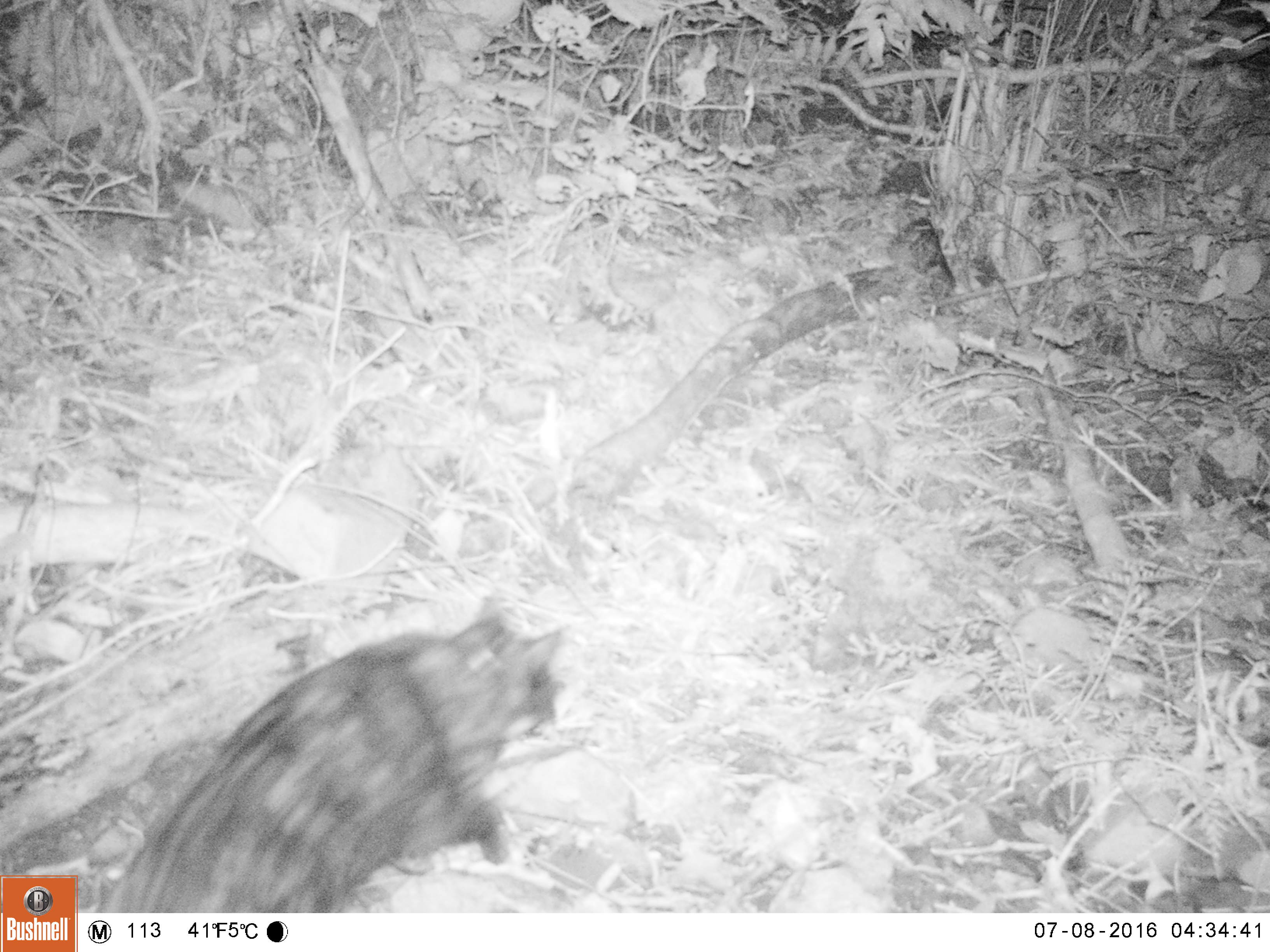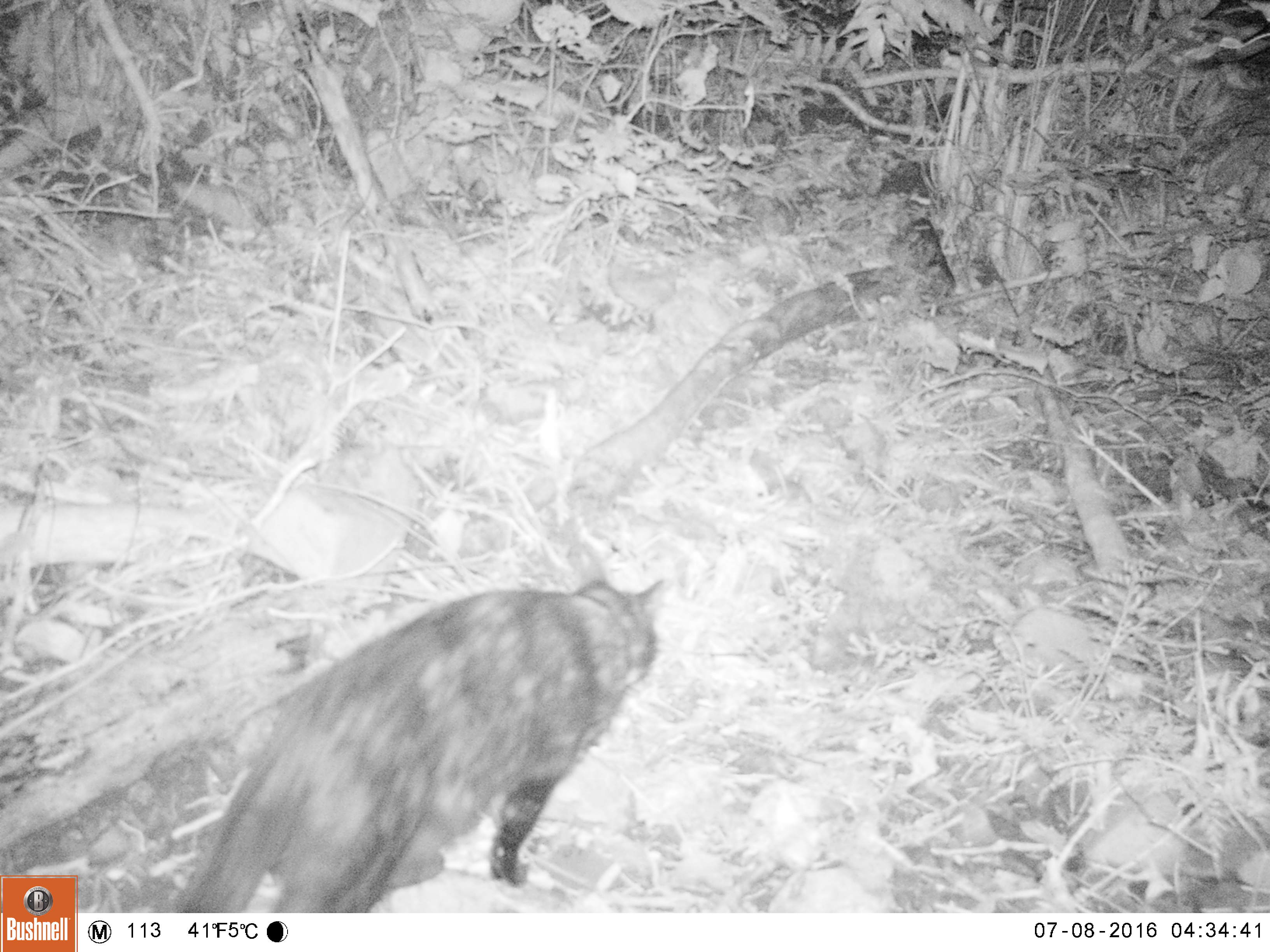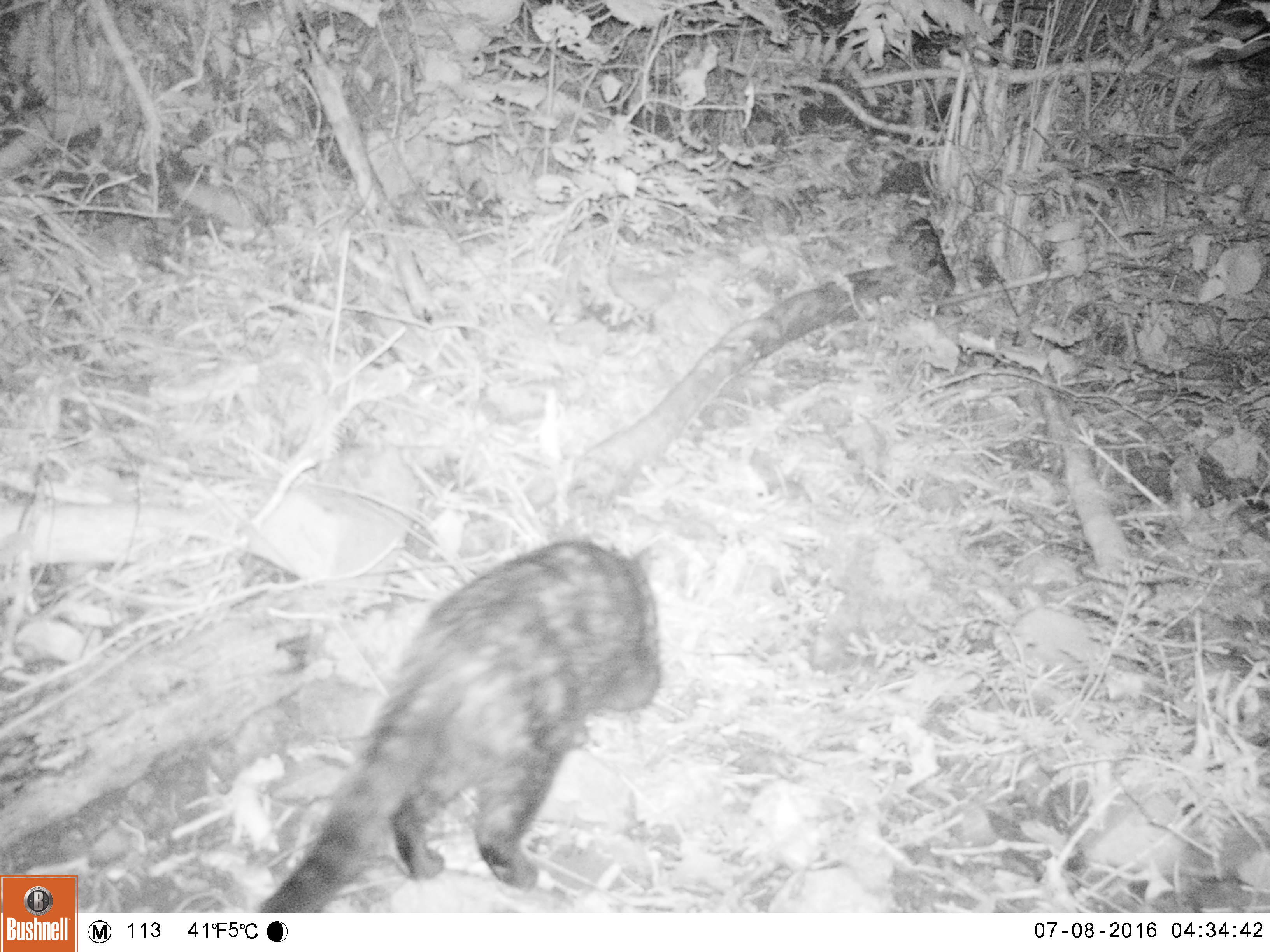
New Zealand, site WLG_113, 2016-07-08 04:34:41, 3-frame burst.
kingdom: Animalia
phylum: Chordata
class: Mammalia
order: Carnivora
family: Felidae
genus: Felis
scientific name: Felis catus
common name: domestic cat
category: cat